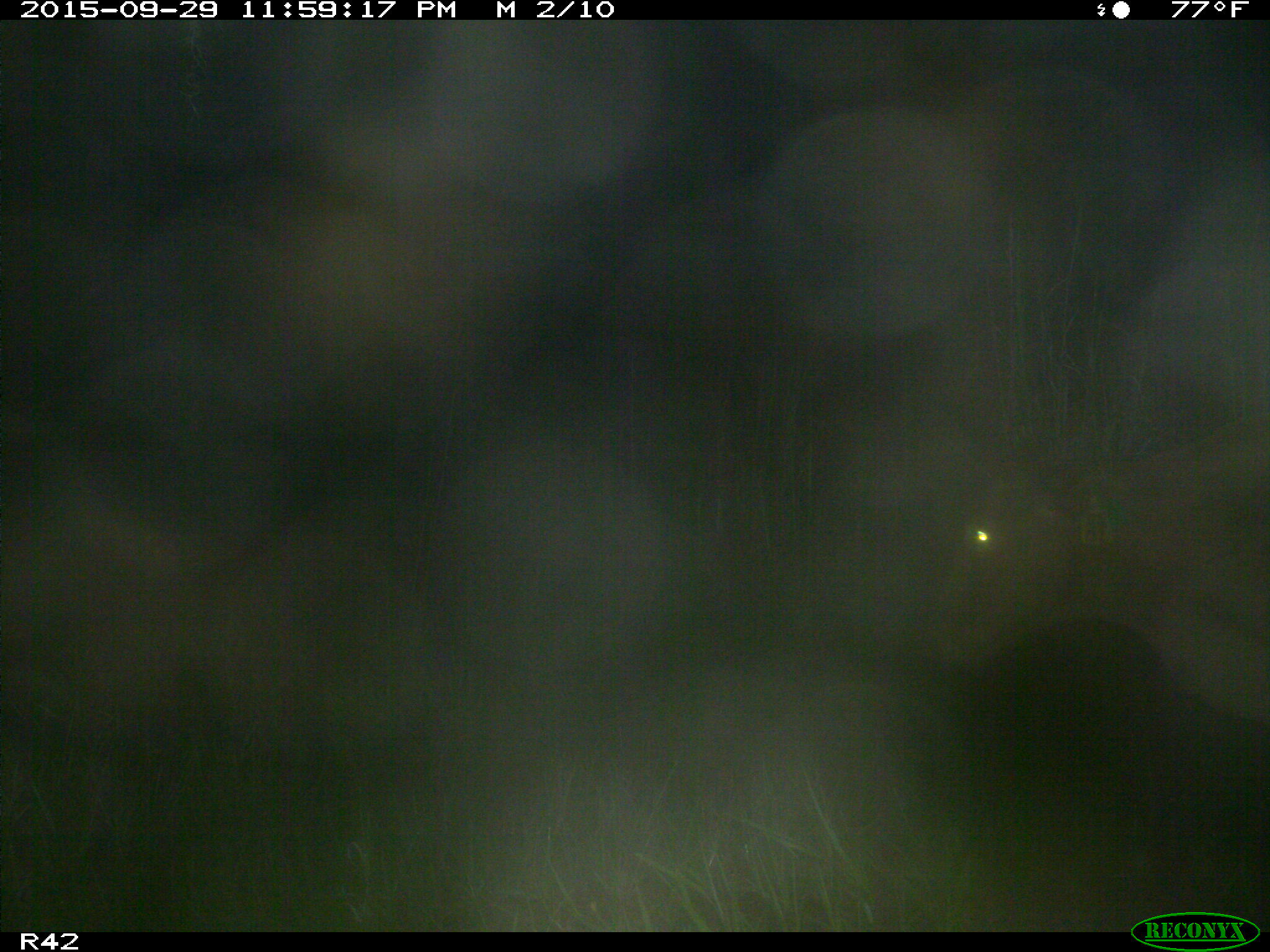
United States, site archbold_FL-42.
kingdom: Animalia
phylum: Chordata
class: Mammalia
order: Artiodactyla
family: Bovidae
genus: Bos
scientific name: Bos taurus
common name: domestic cow